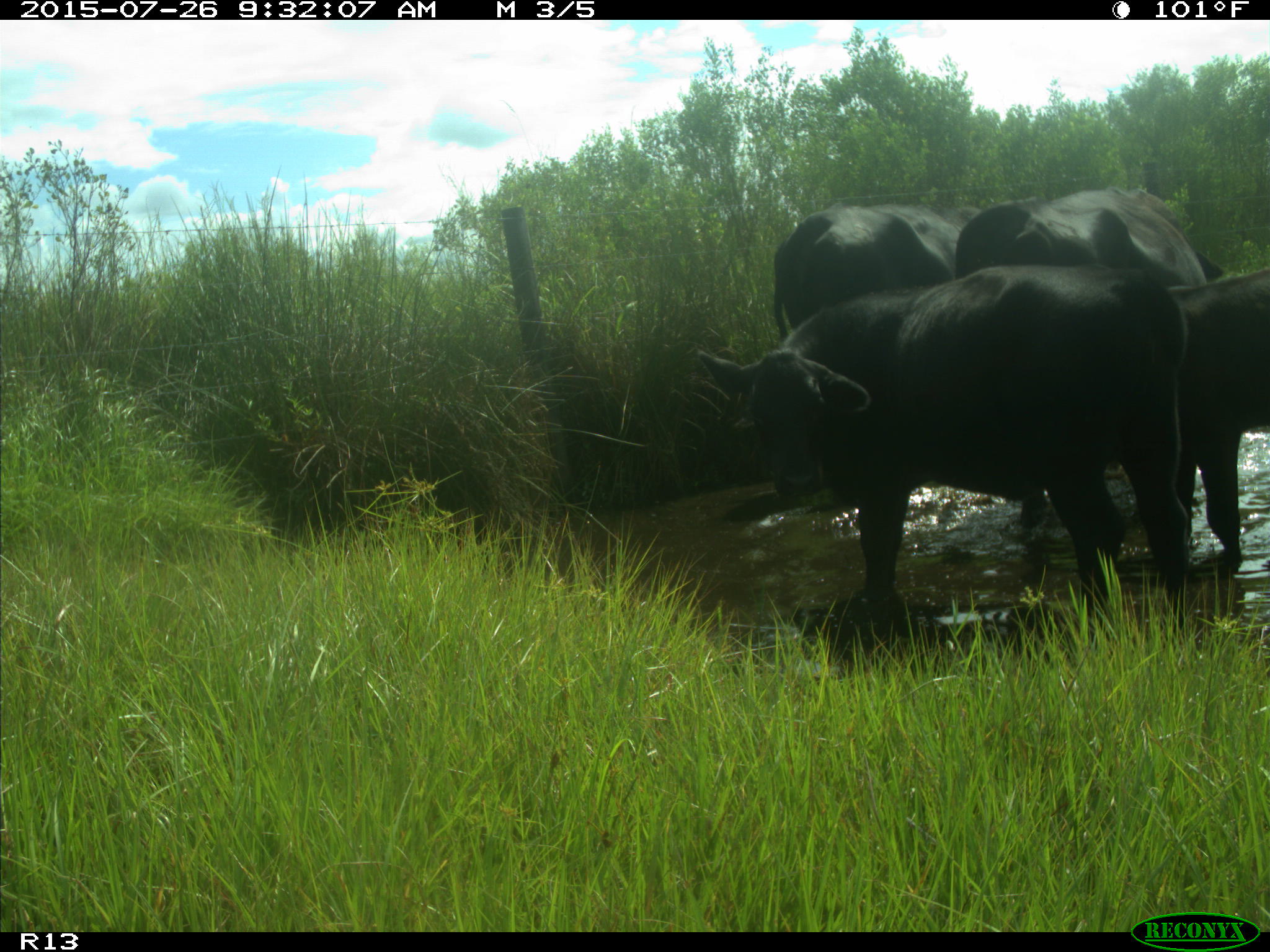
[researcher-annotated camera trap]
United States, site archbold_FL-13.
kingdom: Animalia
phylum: Chordata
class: Mammalia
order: Artiodactyla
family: Bovidae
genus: Bos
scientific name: Bos taurus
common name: domestic cow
Bos taurus (domestic cow).